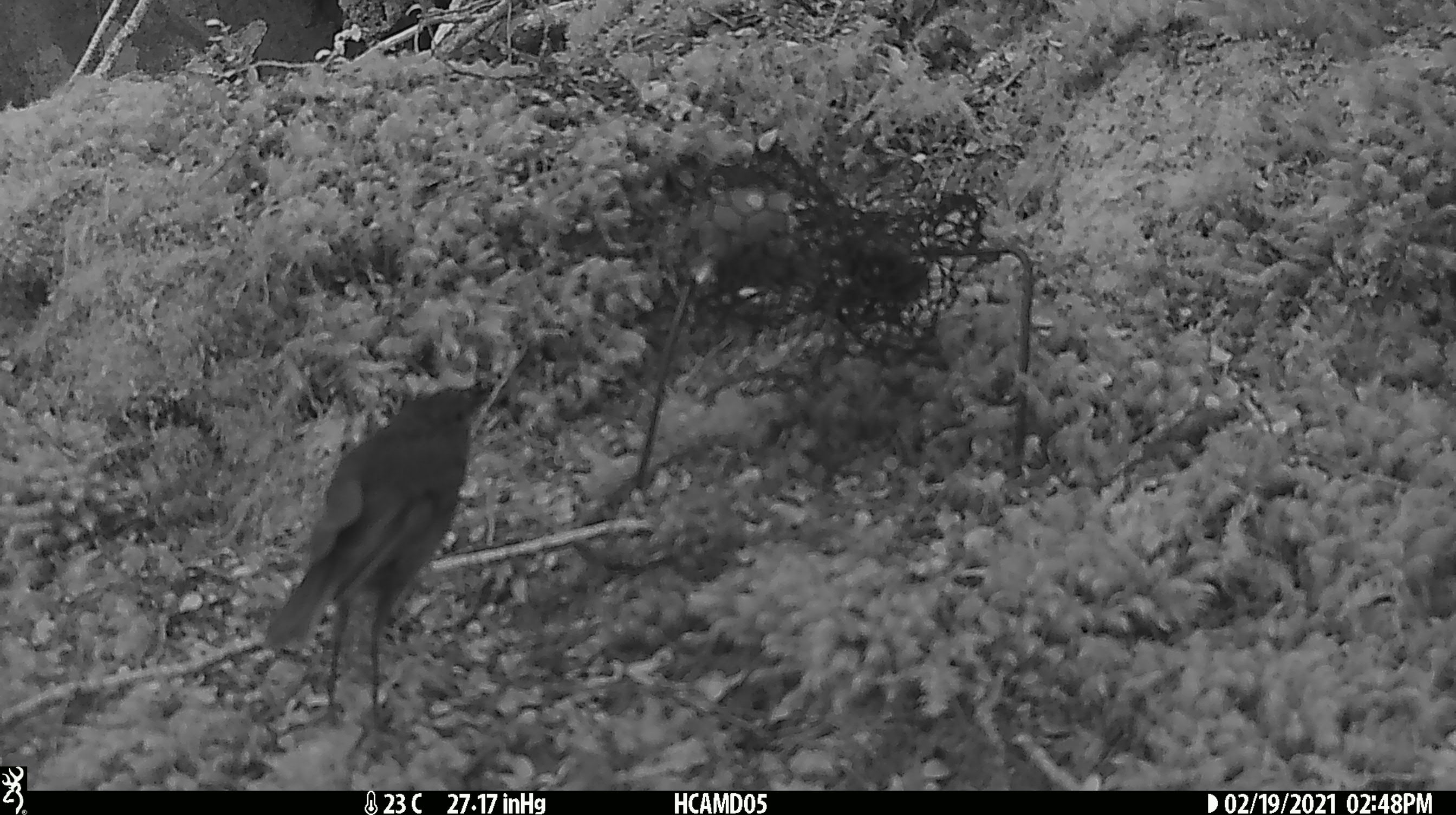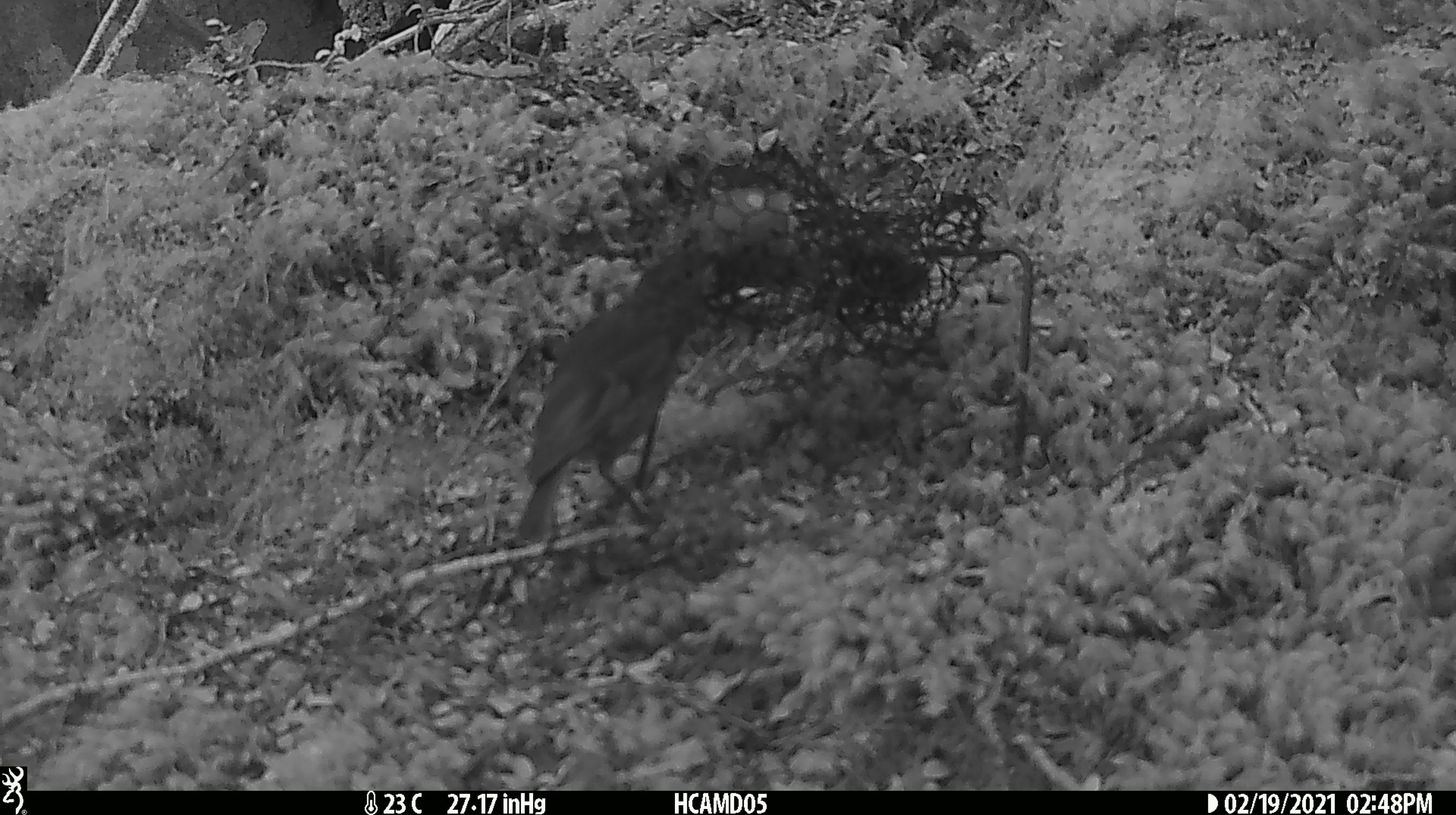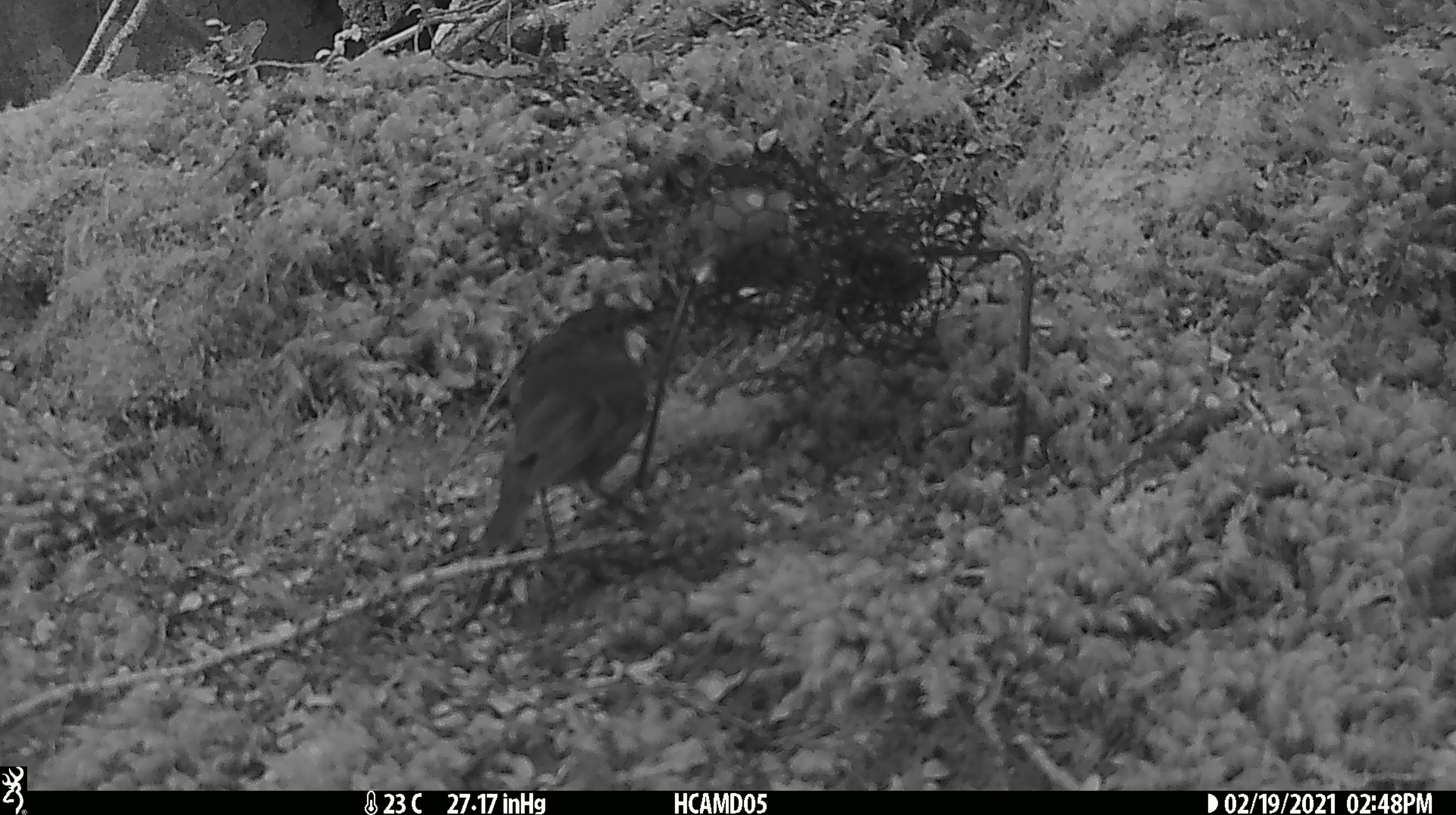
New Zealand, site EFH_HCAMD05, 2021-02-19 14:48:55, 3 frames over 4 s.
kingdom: Animalia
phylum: Chordata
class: Aves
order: Passeriformes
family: Petroicidae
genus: Petroica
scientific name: Petroica australis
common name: new zealand robin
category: robin